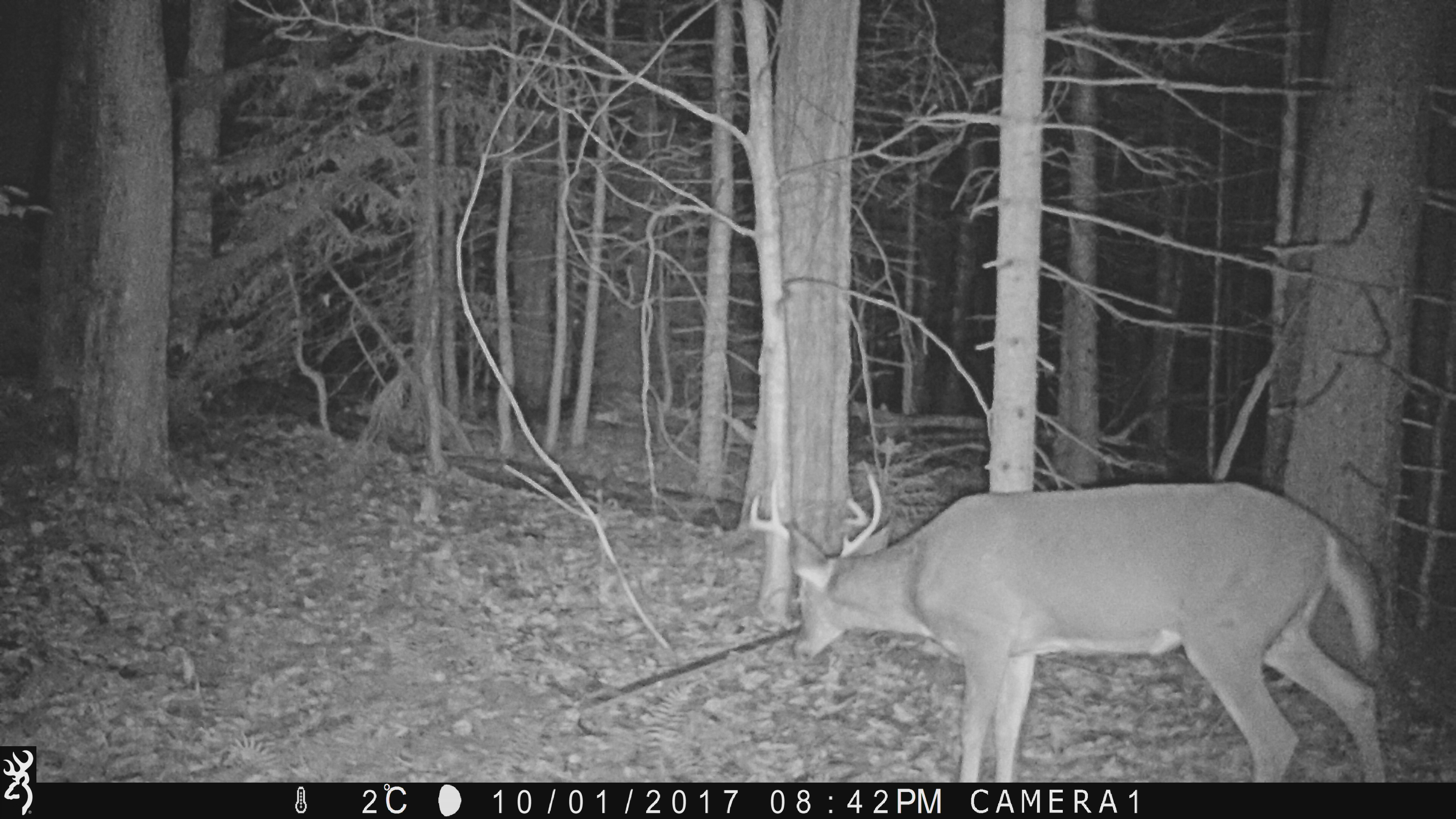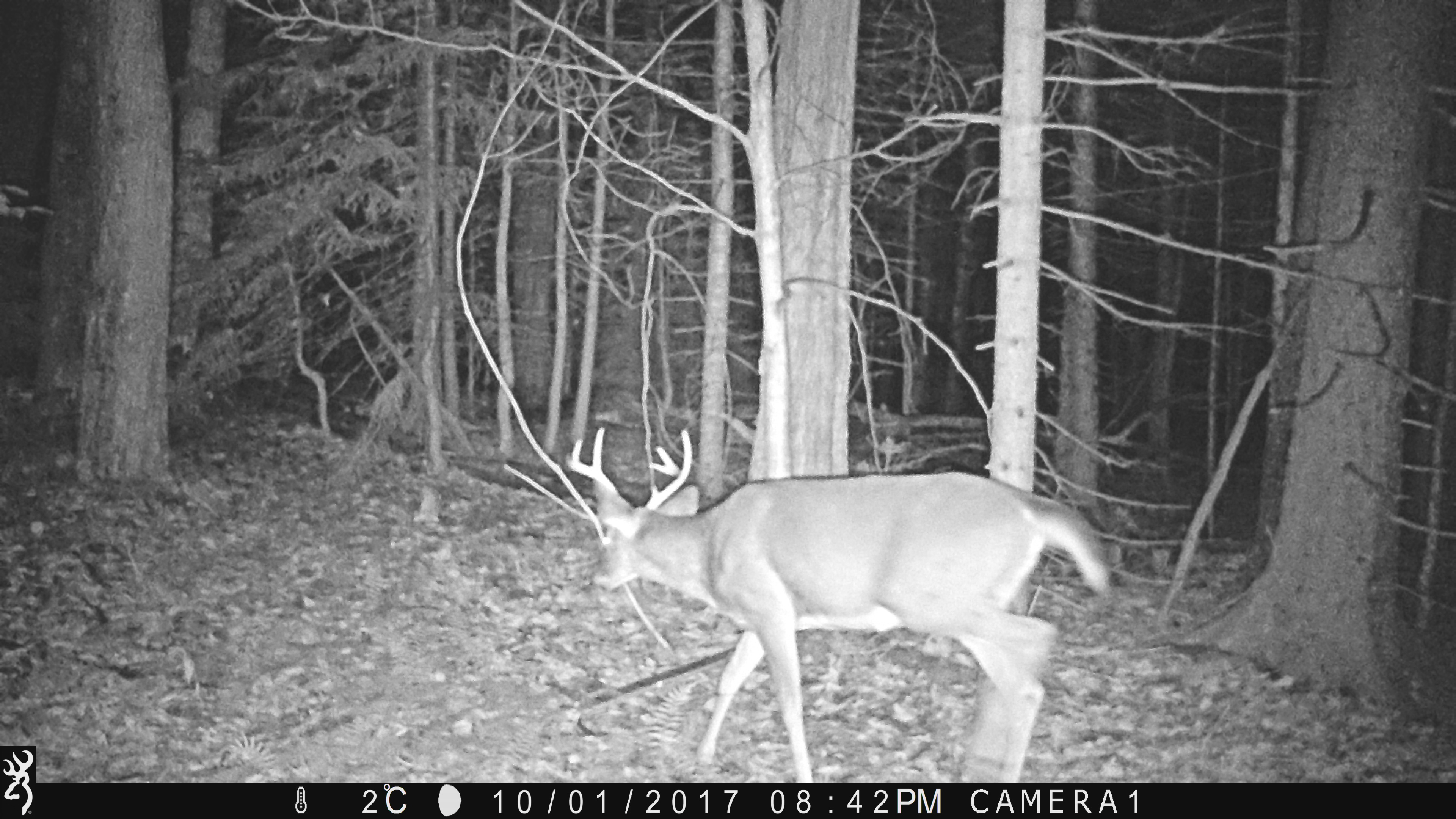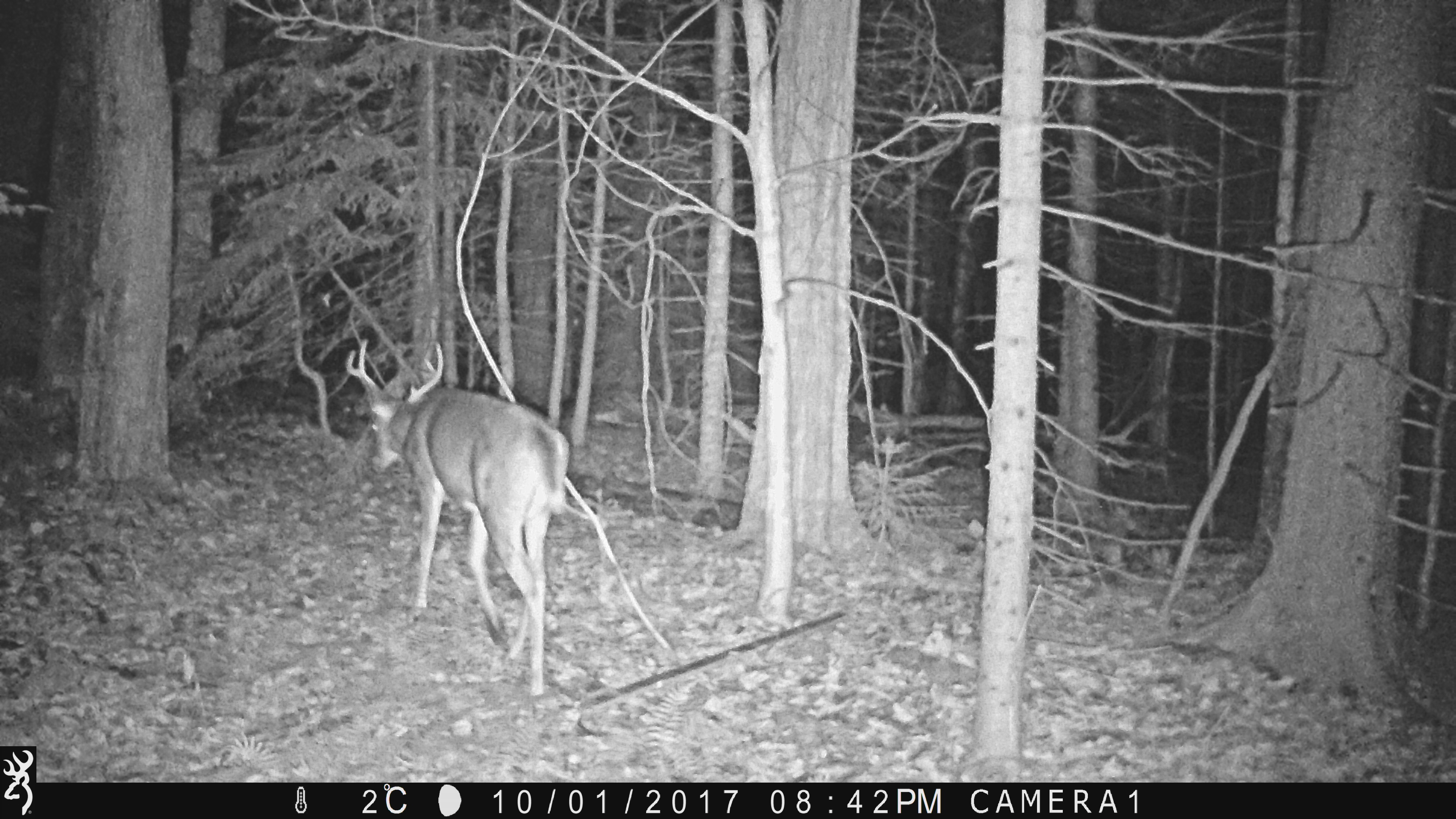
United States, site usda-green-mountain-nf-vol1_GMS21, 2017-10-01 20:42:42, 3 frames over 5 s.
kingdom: Animalia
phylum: Chordata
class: Mammalia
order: Artiodactyla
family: Cervidae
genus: Odocoileus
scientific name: Odocoileus virginianus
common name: white-tailed deer